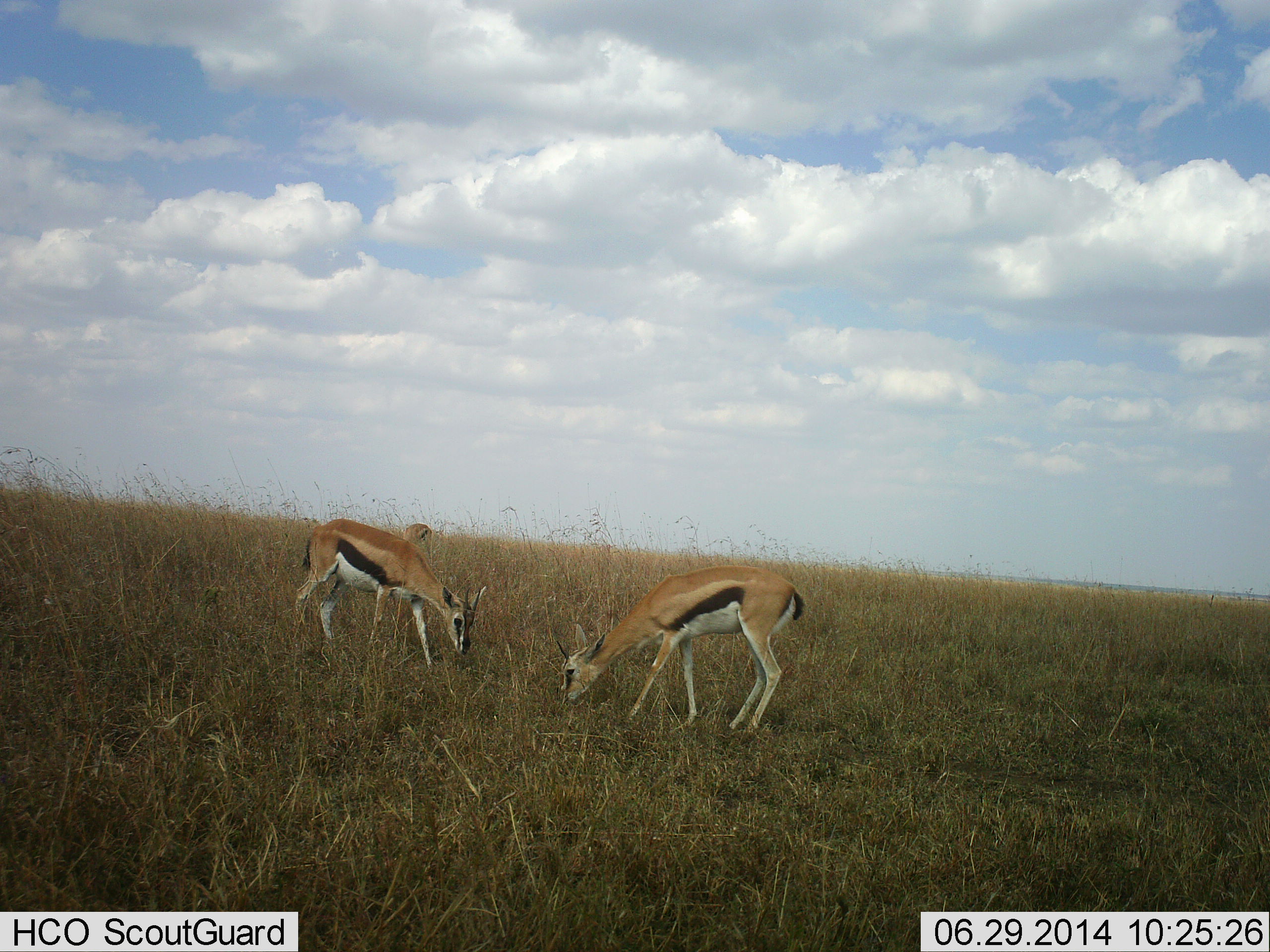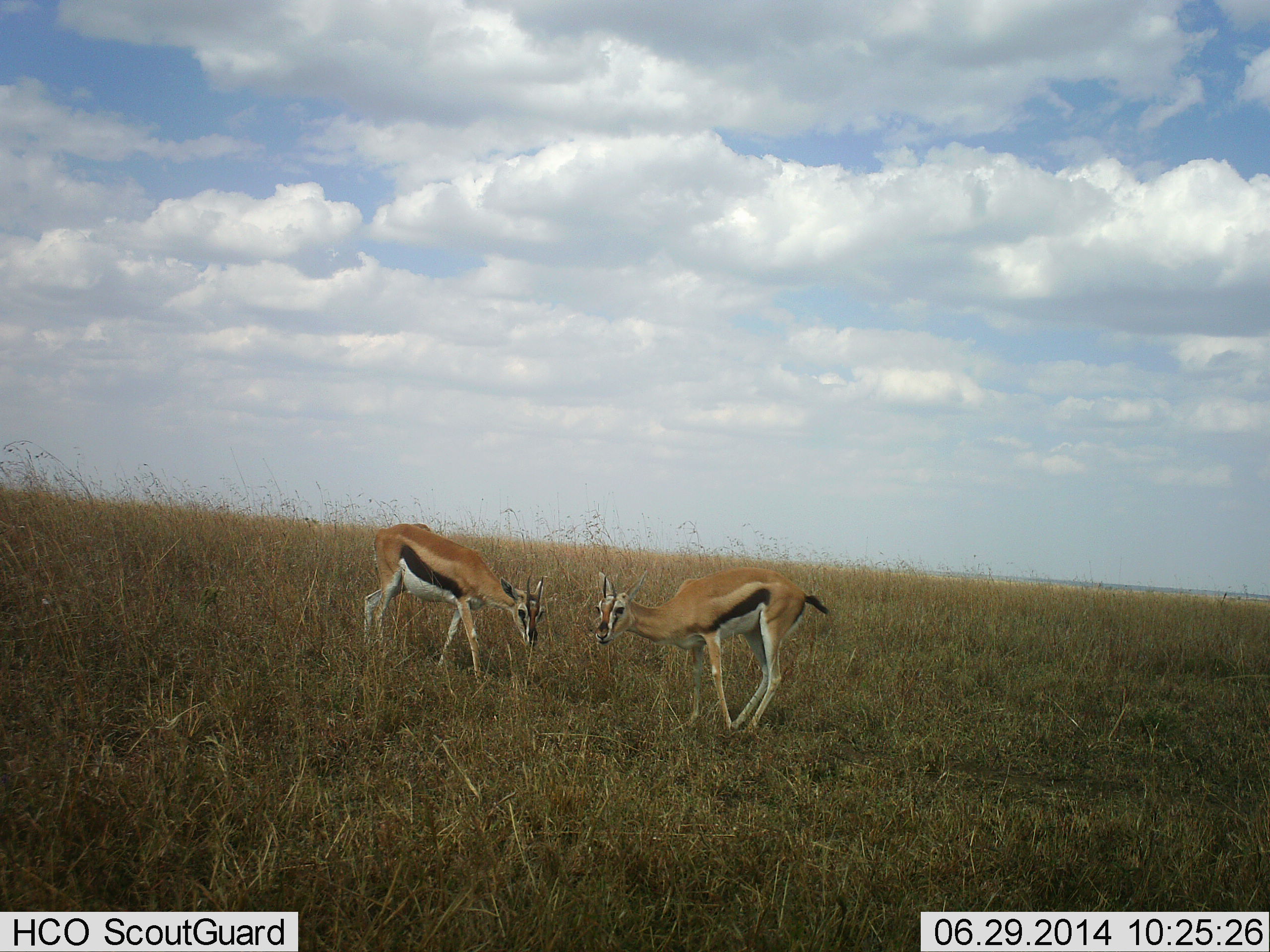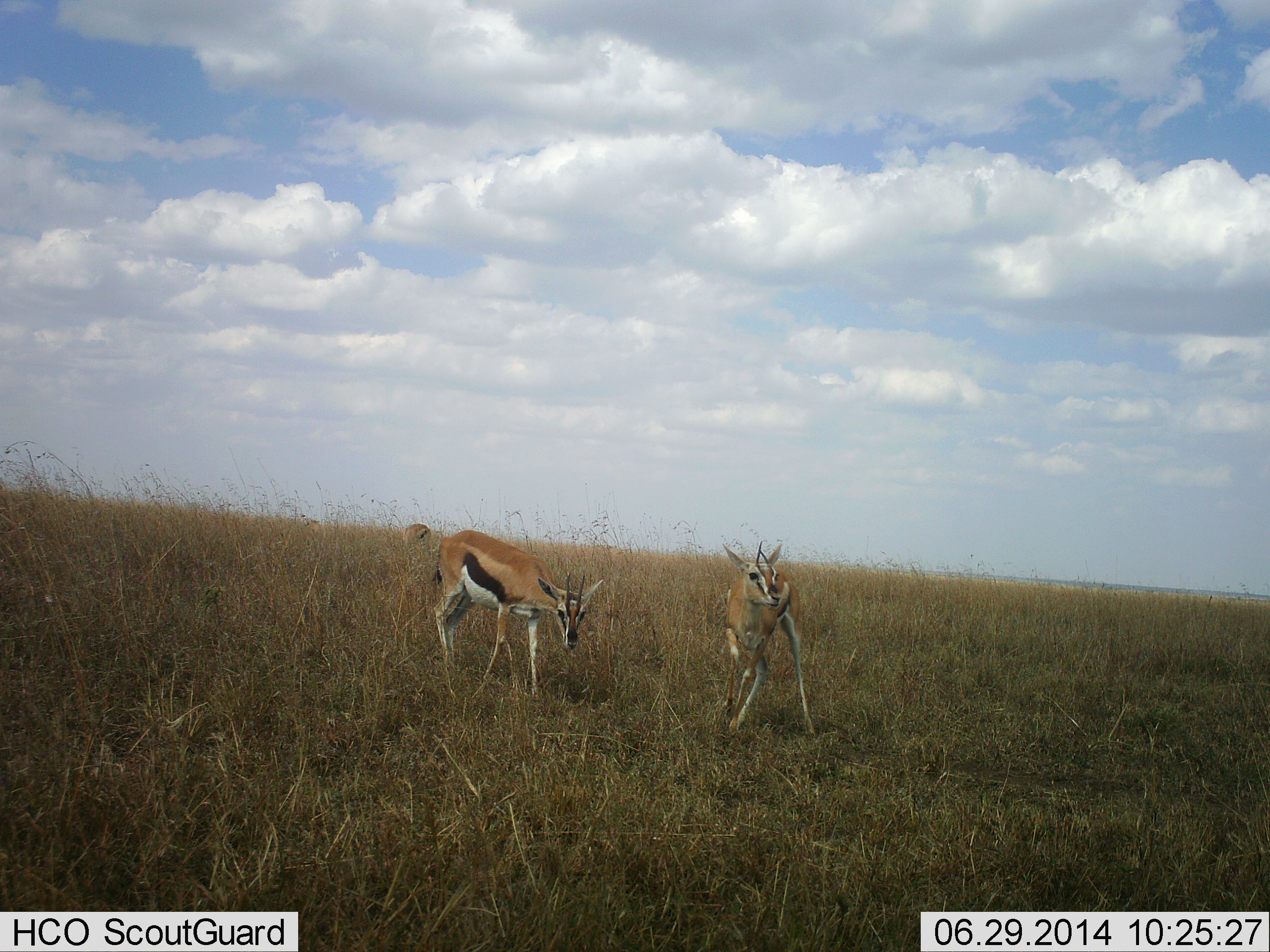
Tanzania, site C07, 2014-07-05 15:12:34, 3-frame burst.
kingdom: Animalia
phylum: Chordata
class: Mammalia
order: Artiodactyla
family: Bovidae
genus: Eudorcas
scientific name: Eudorcas thomsonii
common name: thomson's gazelle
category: gazellethomsons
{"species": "gazellethomsons (thomson's gazelle) (Eudorcas thomsonii)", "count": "2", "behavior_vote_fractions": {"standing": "40%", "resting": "10%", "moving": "60%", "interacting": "0%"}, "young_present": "10%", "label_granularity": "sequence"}